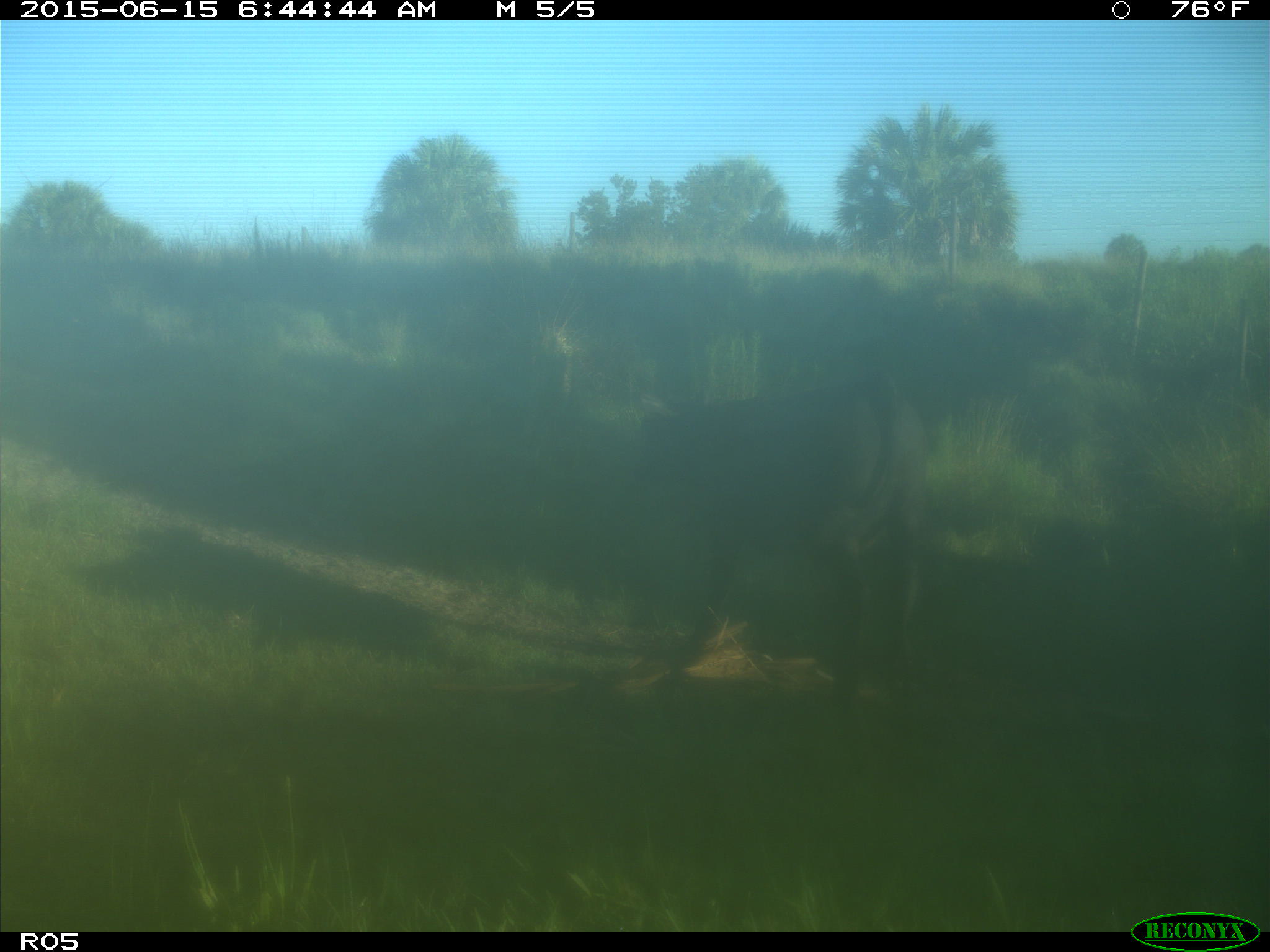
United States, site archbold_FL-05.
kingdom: Animalia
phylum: Chordata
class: Mammalia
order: Artiodactyla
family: Bovidae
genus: Bos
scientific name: Bos taurus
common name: domestic cow